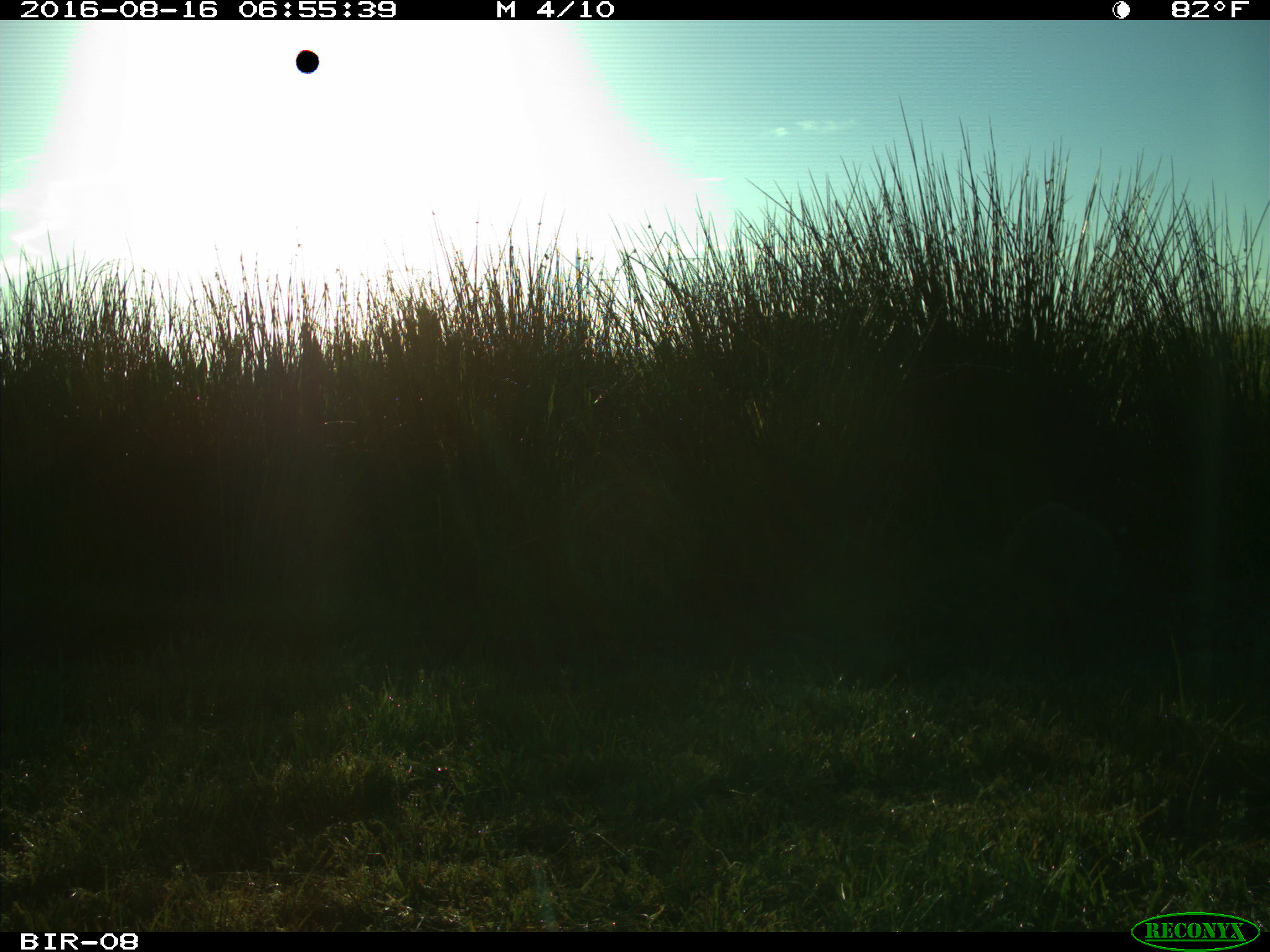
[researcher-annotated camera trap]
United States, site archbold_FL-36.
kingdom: Animalia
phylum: Chordata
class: Mammalia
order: Carnivora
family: Procyonidae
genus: Procyon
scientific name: Procyon lotor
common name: common raccoon